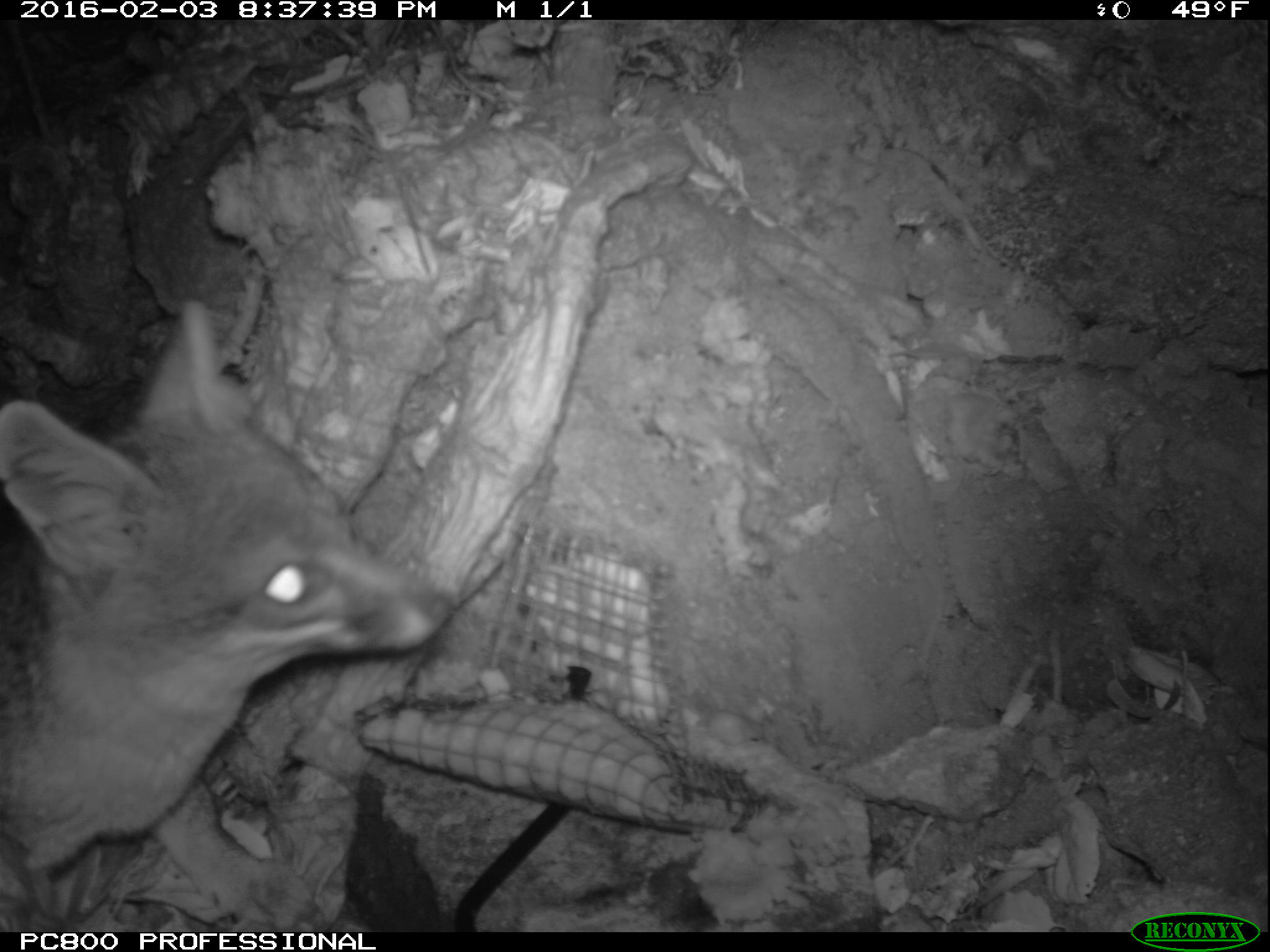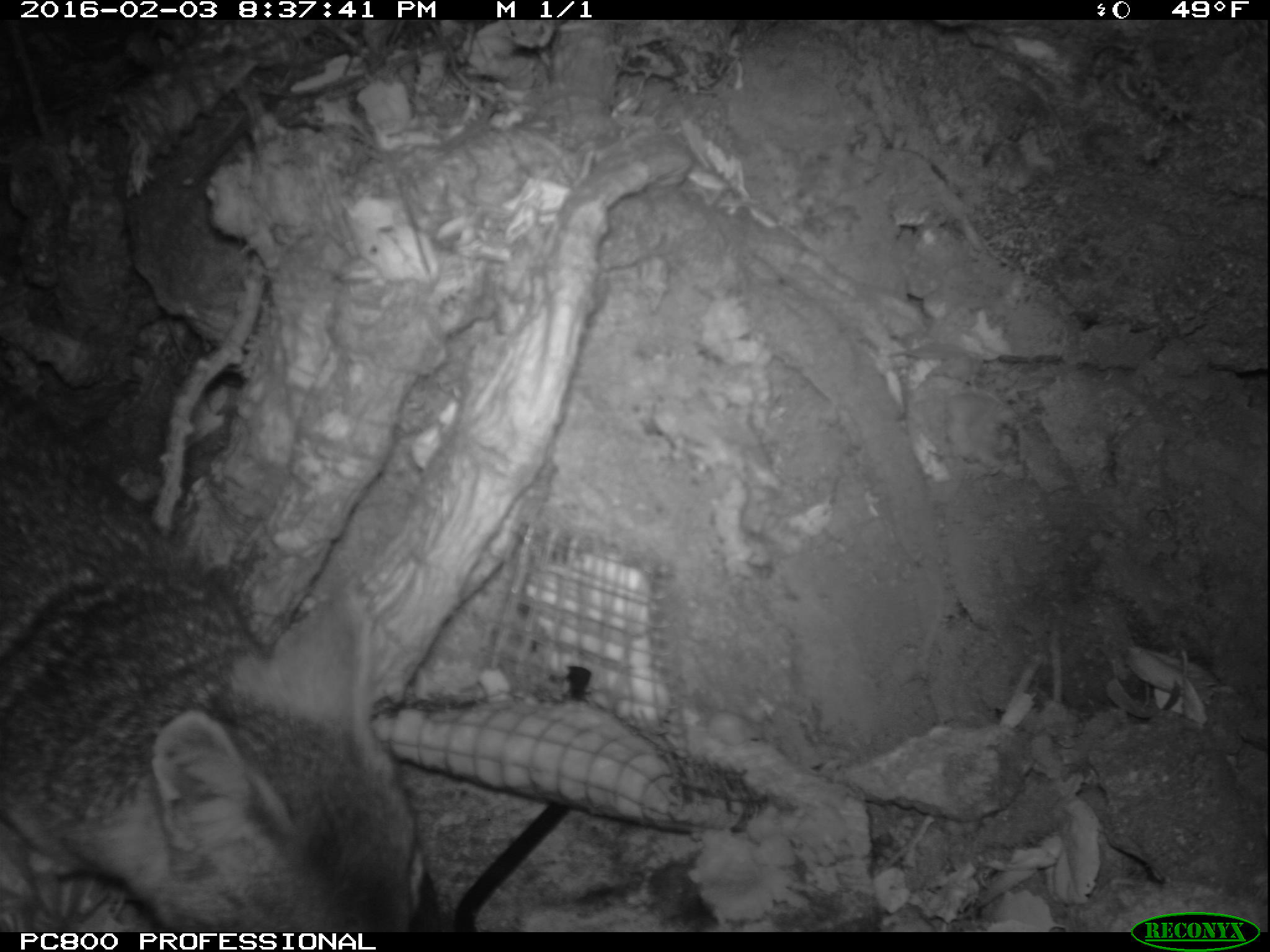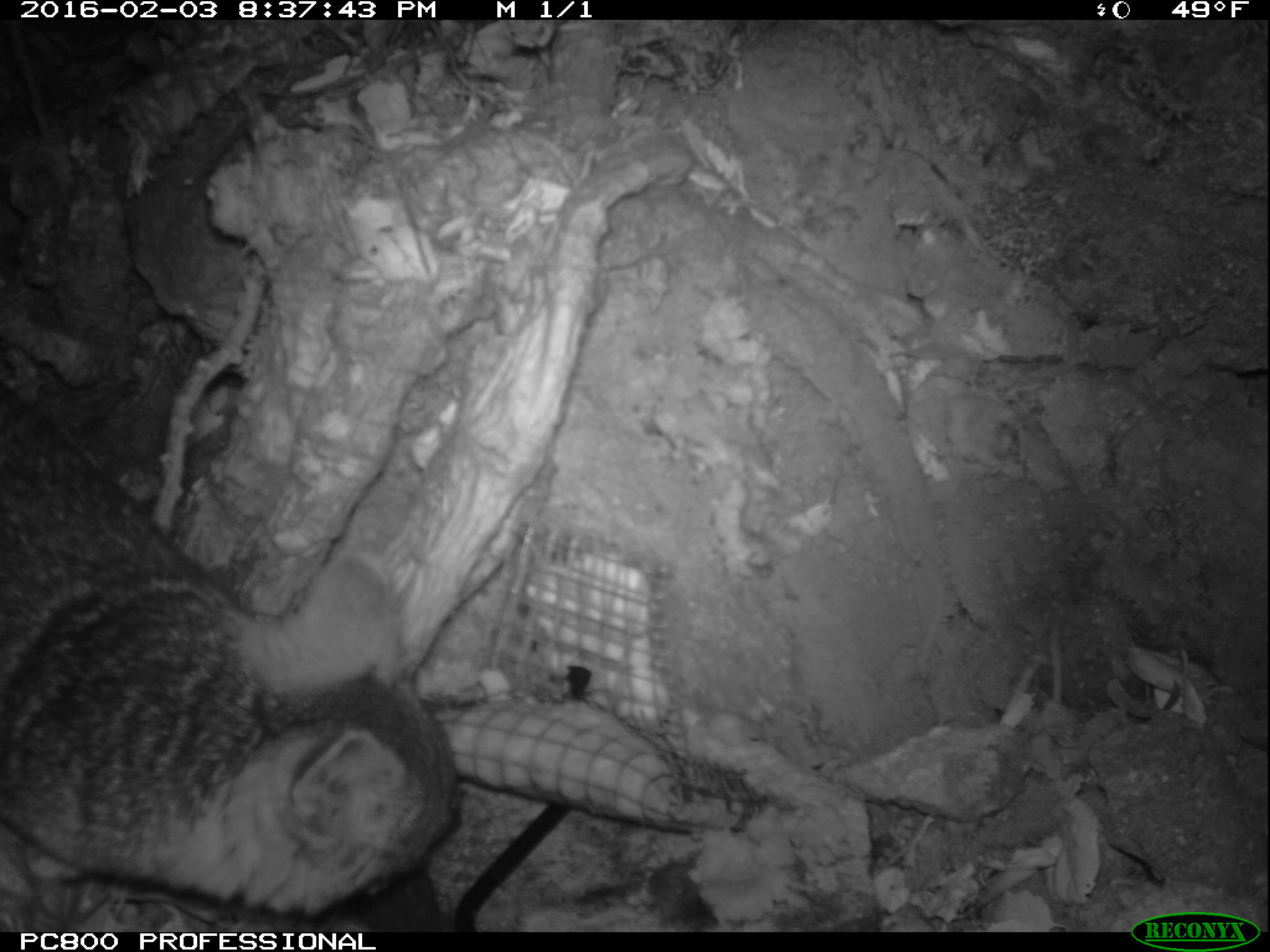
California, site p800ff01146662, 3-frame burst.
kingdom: Animalia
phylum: Chordata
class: Mammalia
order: Carnivora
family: Canidae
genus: Urocyon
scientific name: Urocyon littoralis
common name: island fox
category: fox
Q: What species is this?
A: Fox (island fox) (Urocyon littoralis).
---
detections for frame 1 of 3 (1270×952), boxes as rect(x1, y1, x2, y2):
fox: rect(0, 299, 455, 932)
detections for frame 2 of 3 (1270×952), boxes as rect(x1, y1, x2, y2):
fox: rect(0, 376, 424, 932)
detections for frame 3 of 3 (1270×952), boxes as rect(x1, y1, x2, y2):
fox: rect(0, 384, 460, 920)